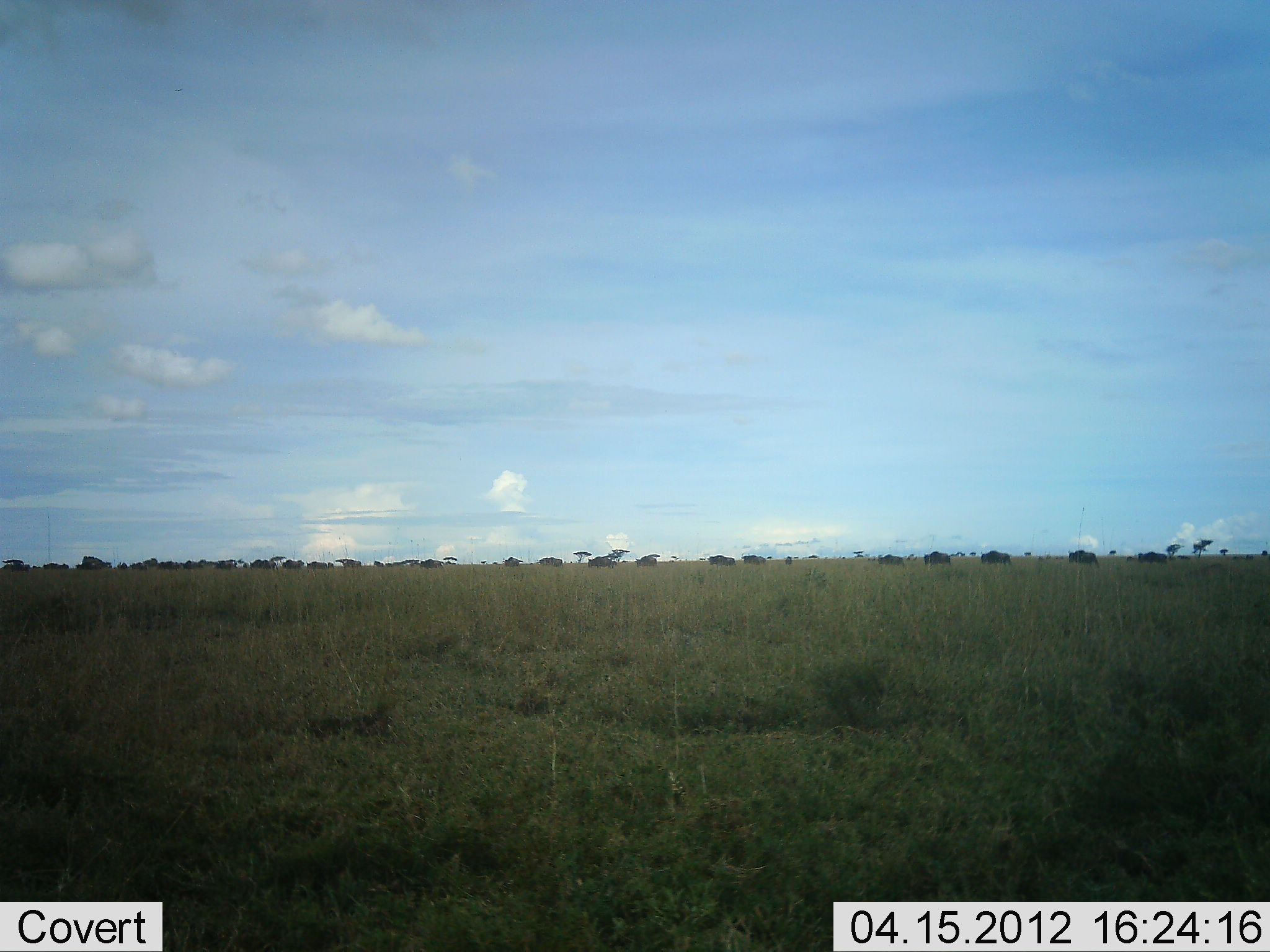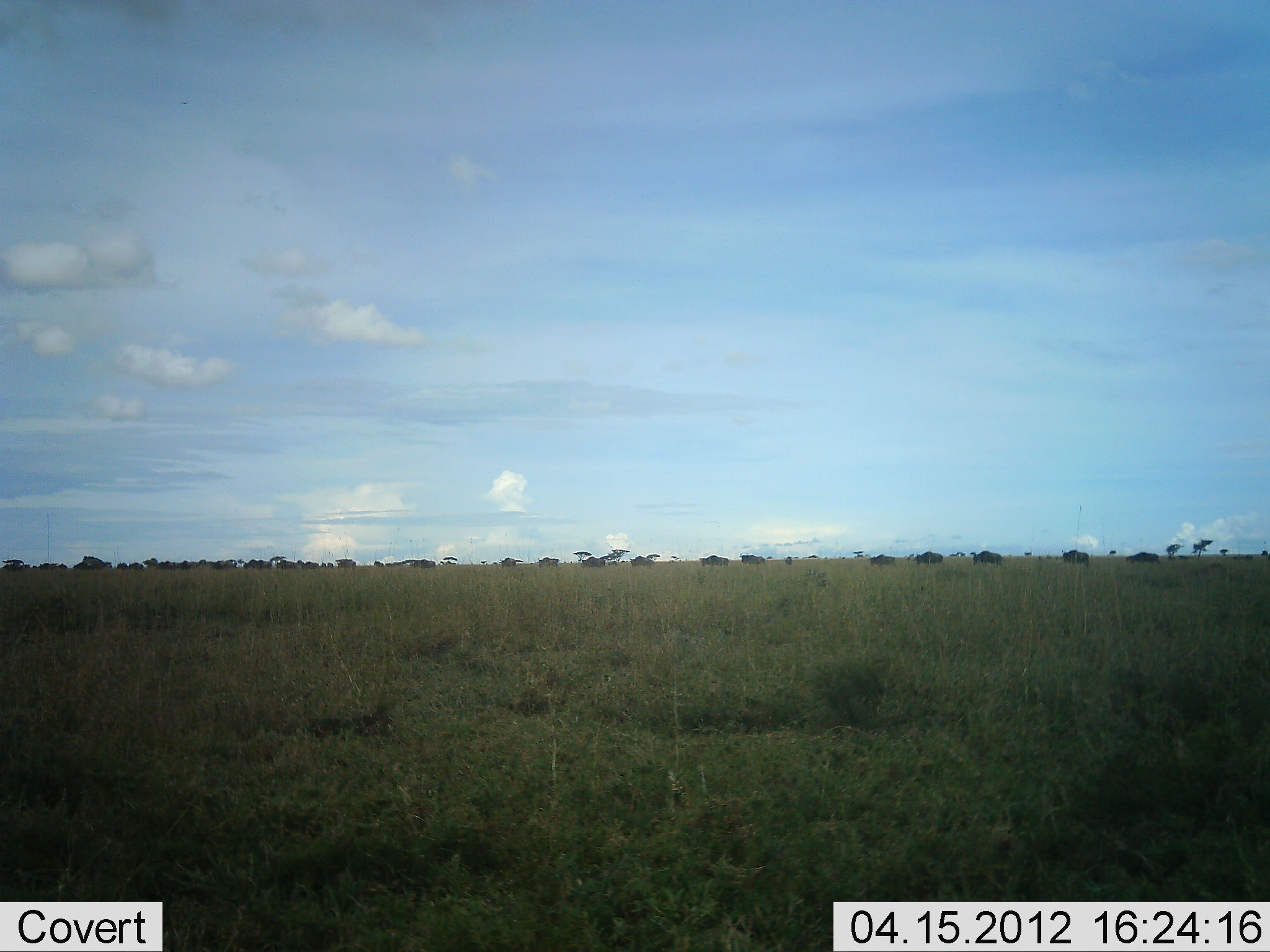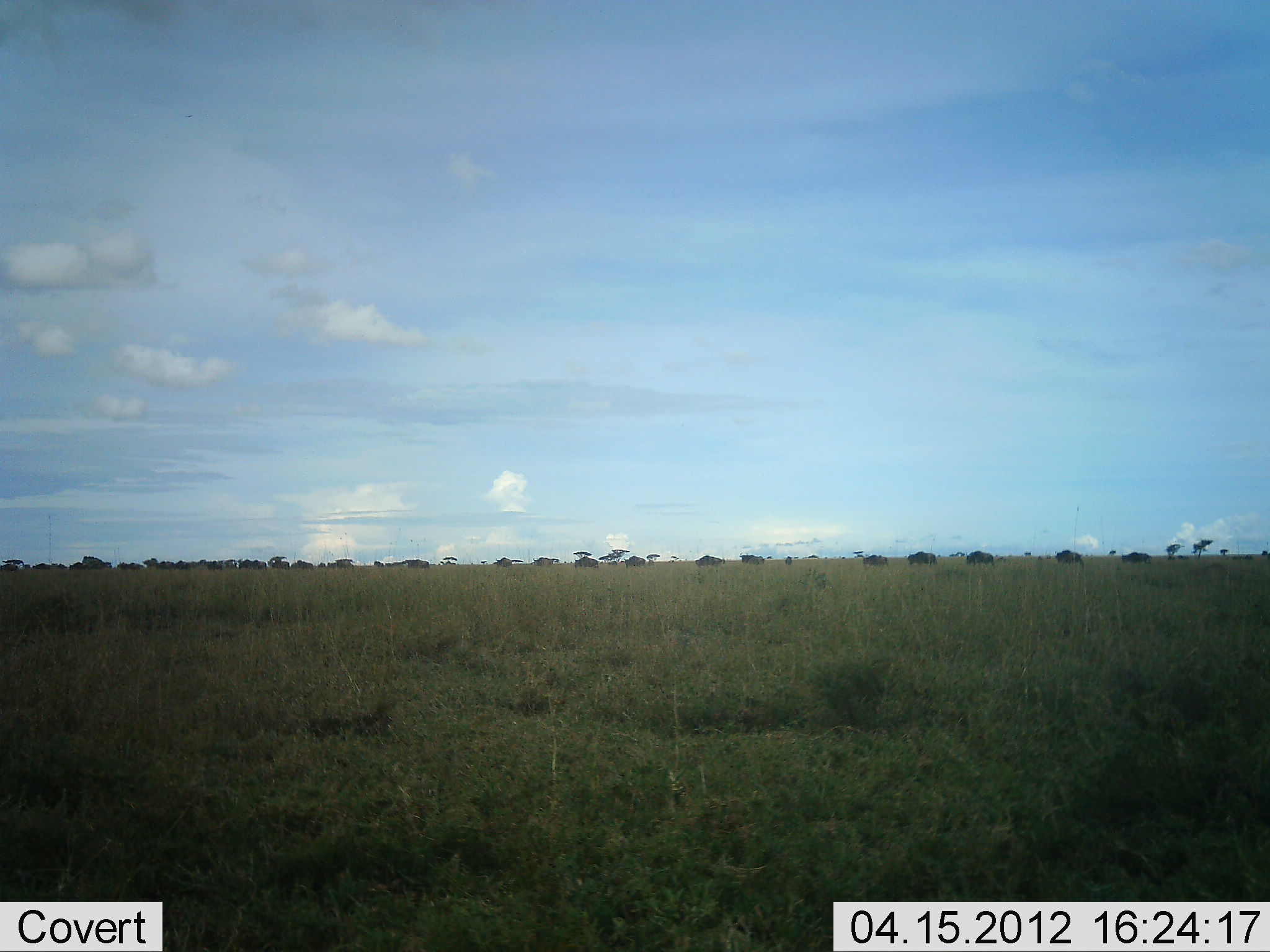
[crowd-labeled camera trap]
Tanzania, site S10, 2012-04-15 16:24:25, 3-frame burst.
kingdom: Animalia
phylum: Chordata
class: Mammalia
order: Artiodactyla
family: Bovidae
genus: Connochaetes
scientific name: Connochaetes taurinus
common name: blue wildebeest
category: wildebeest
Wildebeest (blue wildebeest) (Connochaetes taurinus), count 11-50. Behavior (volunteer vote fractions): standing 0%, resting 0%, moving 100%, interacting 0%. Young present (vote fraction): 0%. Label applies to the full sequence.